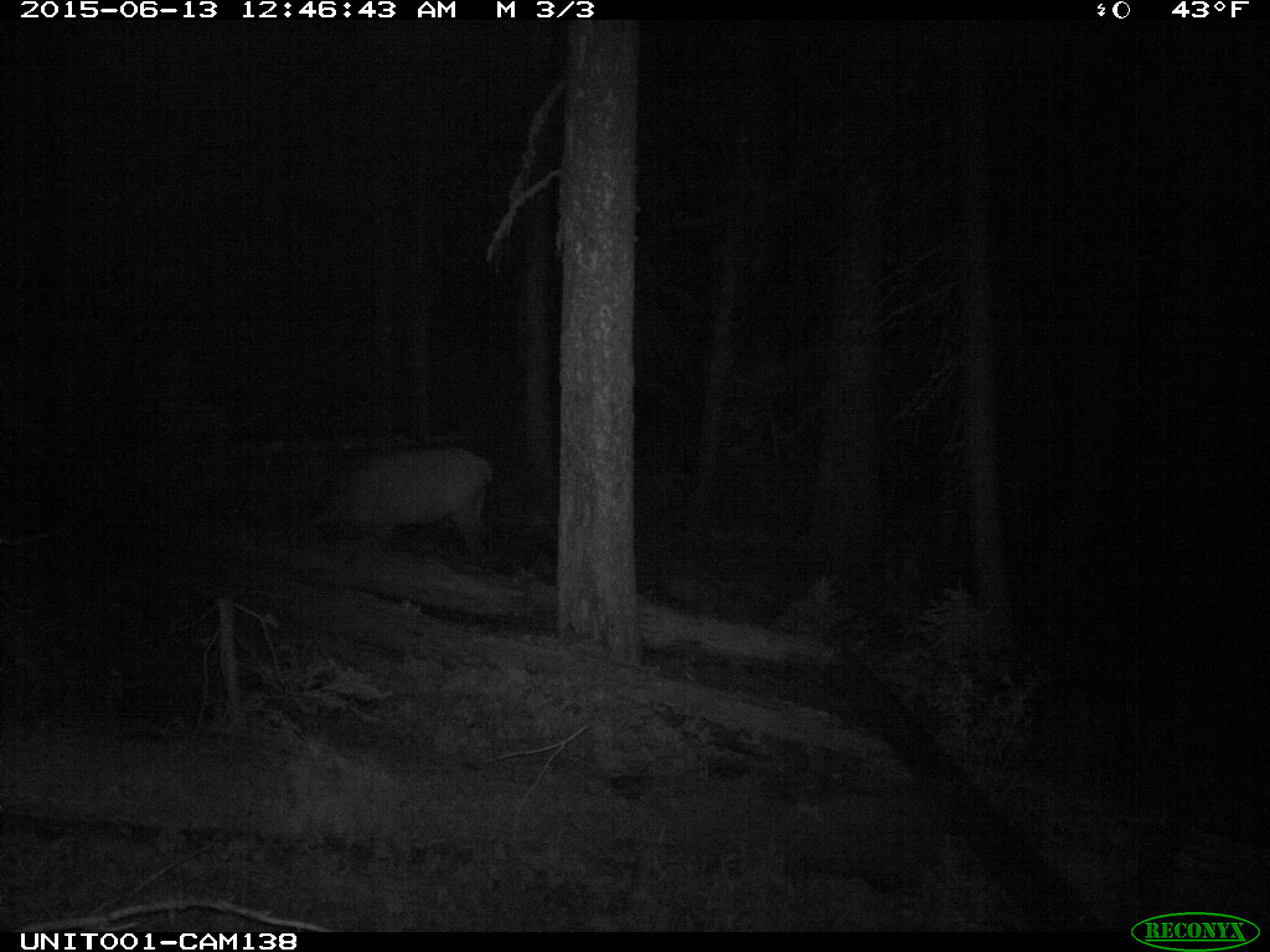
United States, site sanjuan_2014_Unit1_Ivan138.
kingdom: Animalia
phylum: Chordata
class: Mammalia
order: Artiodactyla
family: Cervidae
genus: Cervus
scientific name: Cervus elaphus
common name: red deer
Cervus elaphus (red deer).